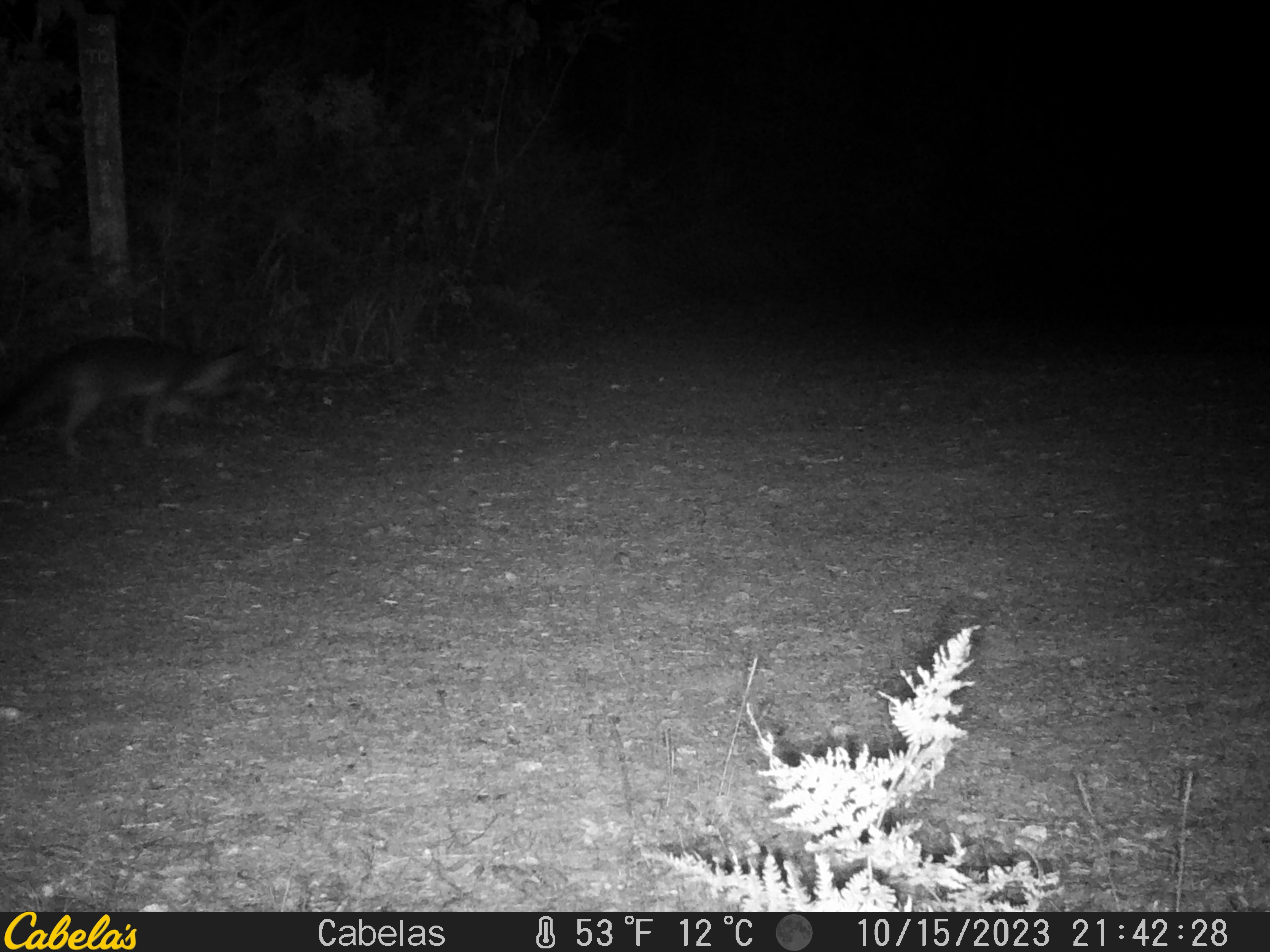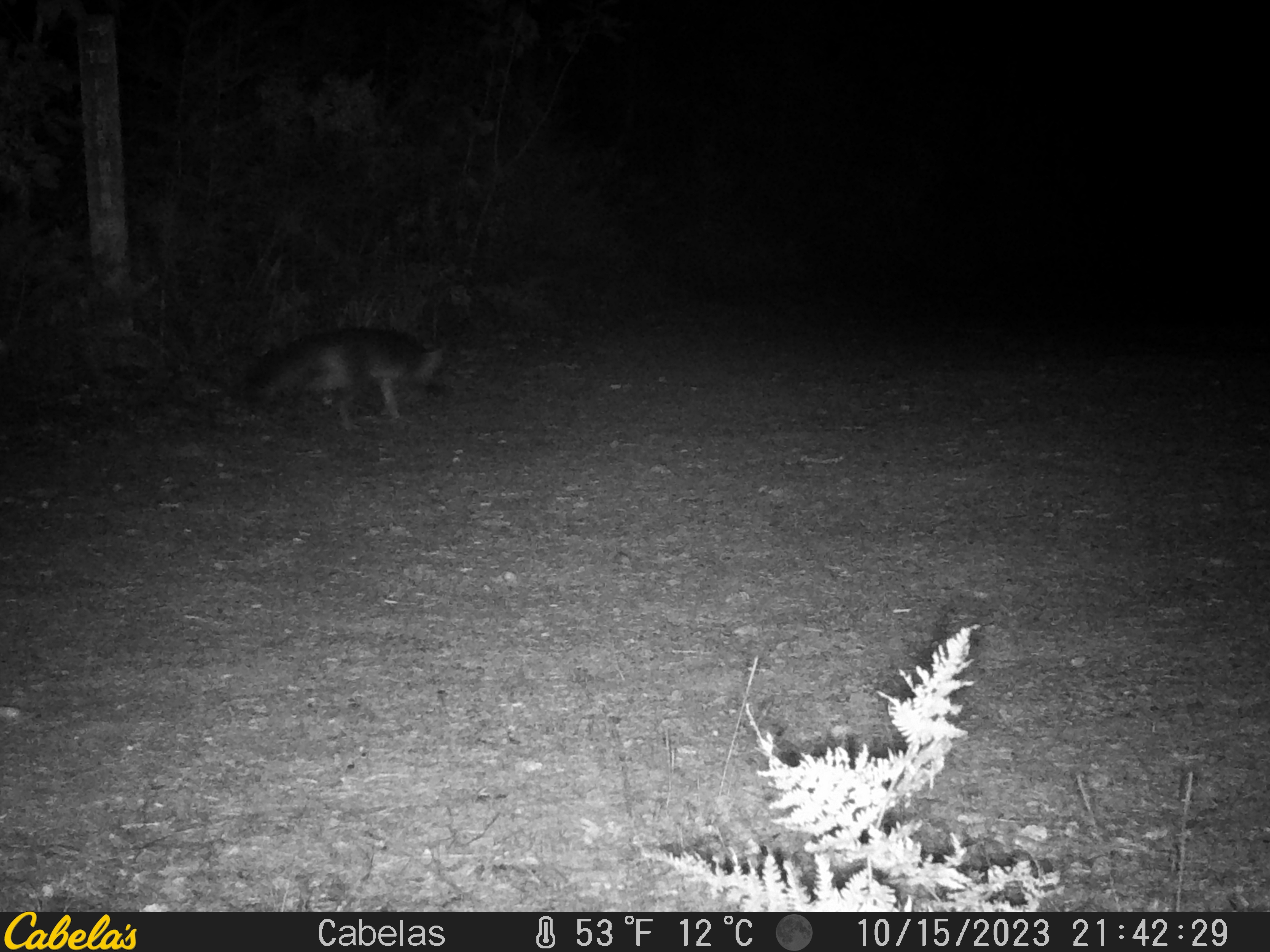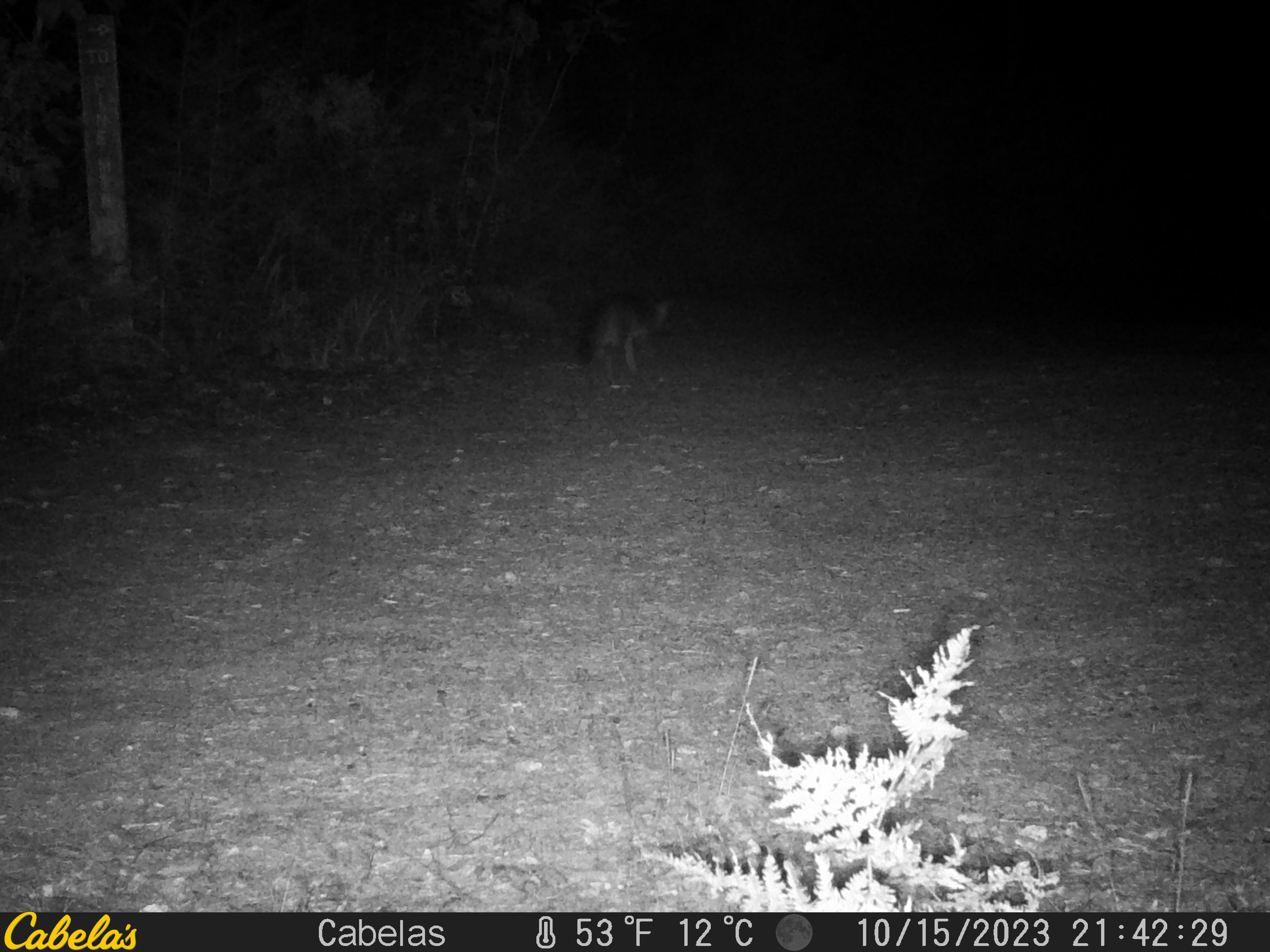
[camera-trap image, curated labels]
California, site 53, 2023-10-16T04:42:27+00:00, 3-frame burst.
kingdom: Animalia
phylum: Chordata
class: Mammalia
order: Carnivora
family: Canidae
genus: Urocyon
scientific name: Urocyon cinereoargenteus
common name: gray fox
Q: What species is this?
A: Gray fox (Urocyon cinereoargenteus).